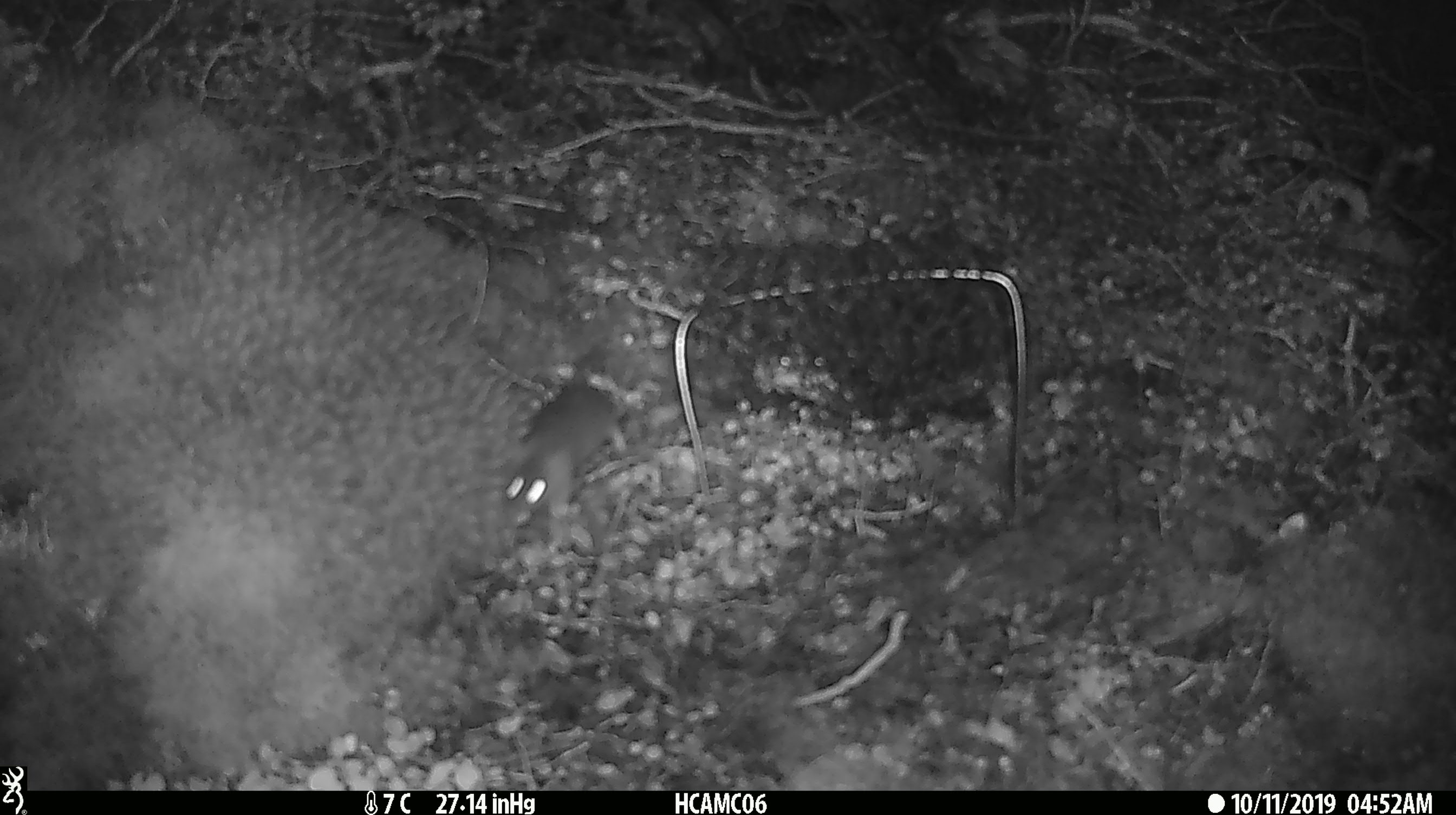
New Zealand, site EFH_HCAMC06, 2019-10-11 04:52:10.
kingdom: Animalia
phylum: Chordata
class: Mammalia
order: Rodentia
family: Muridae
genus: Mus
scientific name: Mus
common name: mouse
Mouse (Mus).